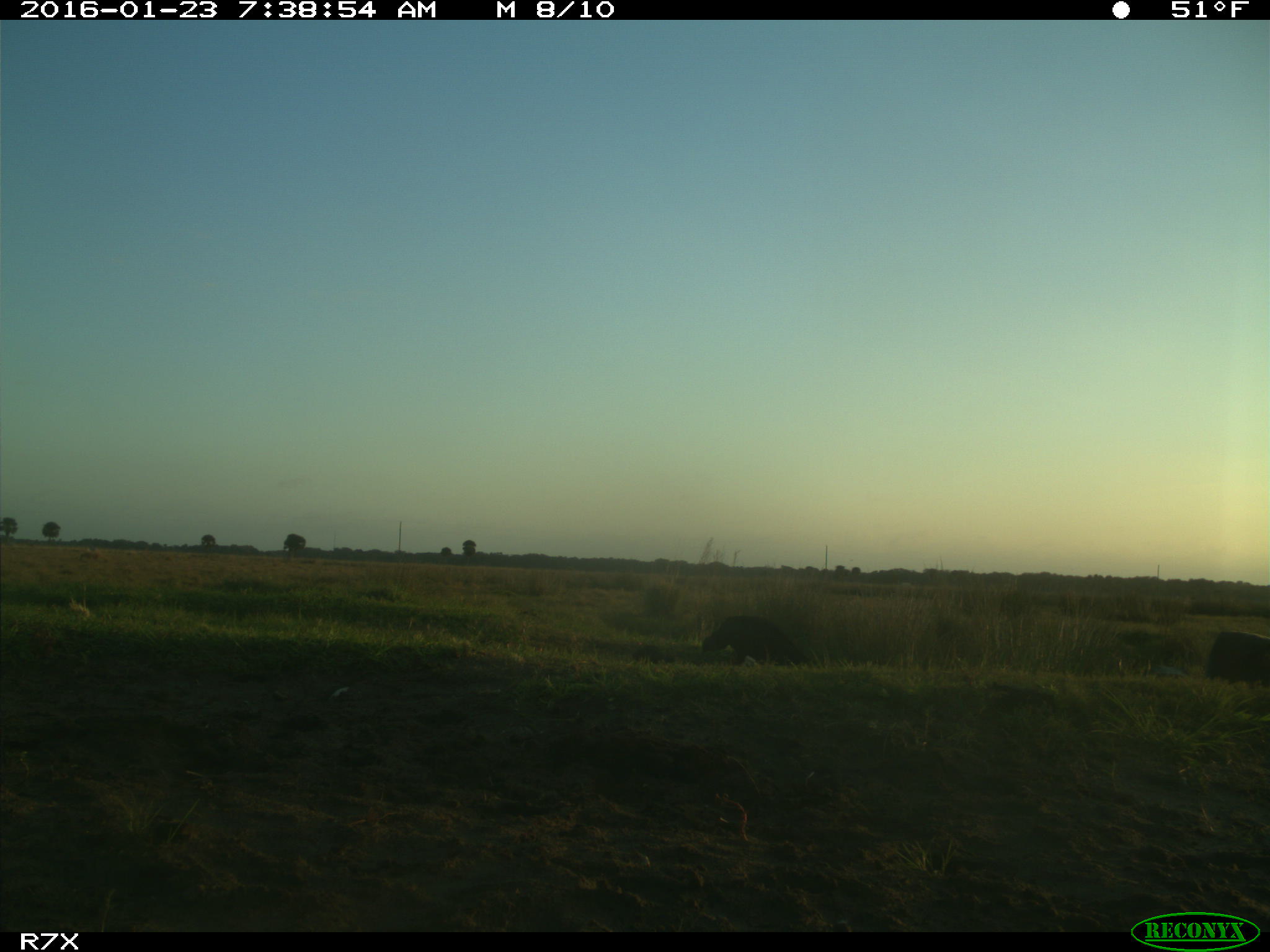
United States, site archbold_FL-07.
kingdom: Animalia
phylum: Chordata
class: Aves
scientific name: Aves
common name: birds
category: unidentified bird